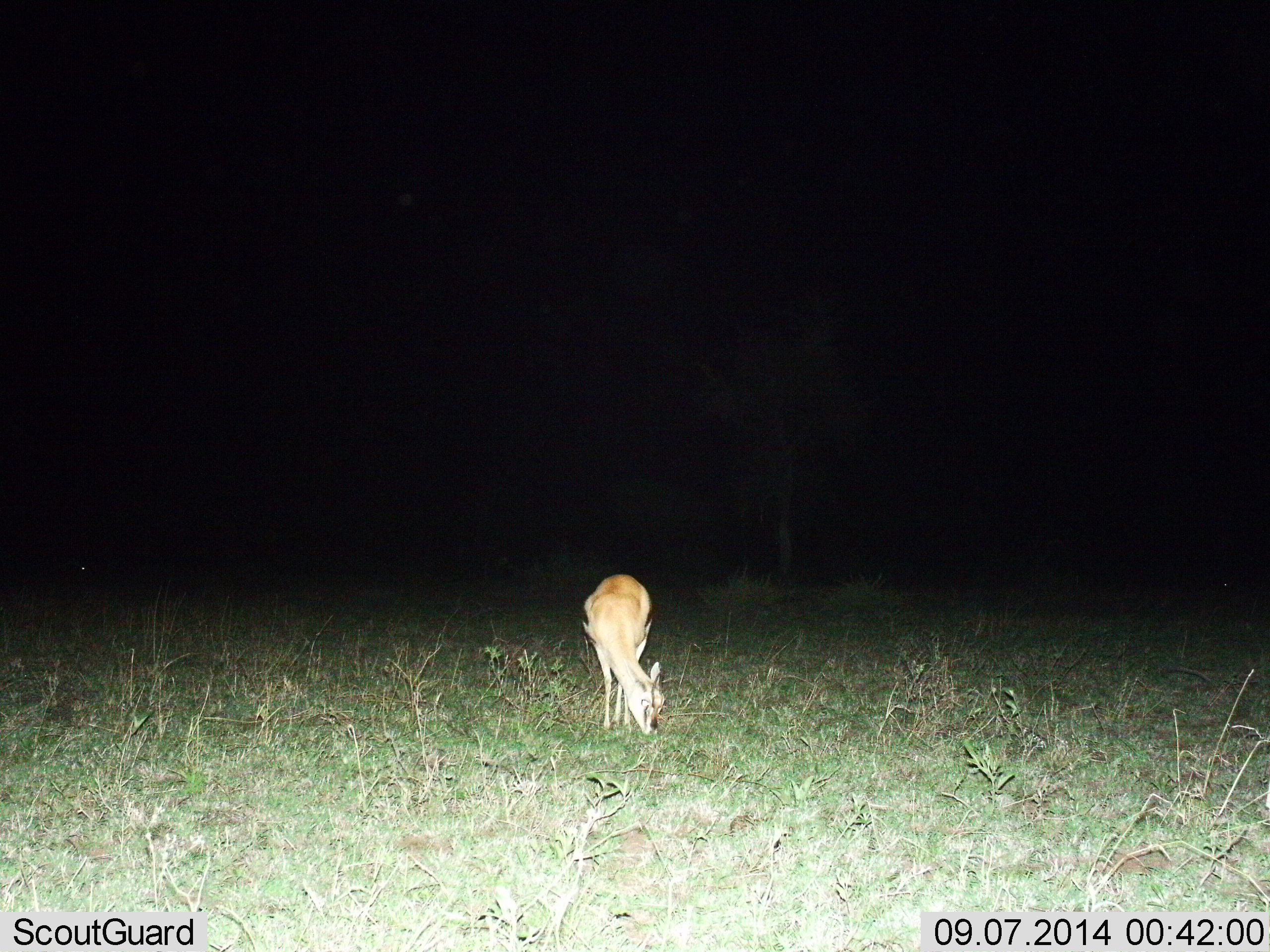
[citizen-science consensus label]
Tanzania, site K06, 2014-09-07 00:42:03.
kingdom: Animalia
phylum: Chordata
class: Mammalia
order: Artiodactyla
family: Bovidae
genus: Eudorcas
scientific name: Eudorcas thomsonii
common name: thomson's gazelle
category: gazellethomsons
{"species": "gazellethomsons (thomson's gazelle) (Eudorcas thomsonii)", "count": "1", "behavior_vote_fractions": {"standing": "22%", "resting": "0%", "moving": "0%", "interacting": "0%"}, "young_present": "11%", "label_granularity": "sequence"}